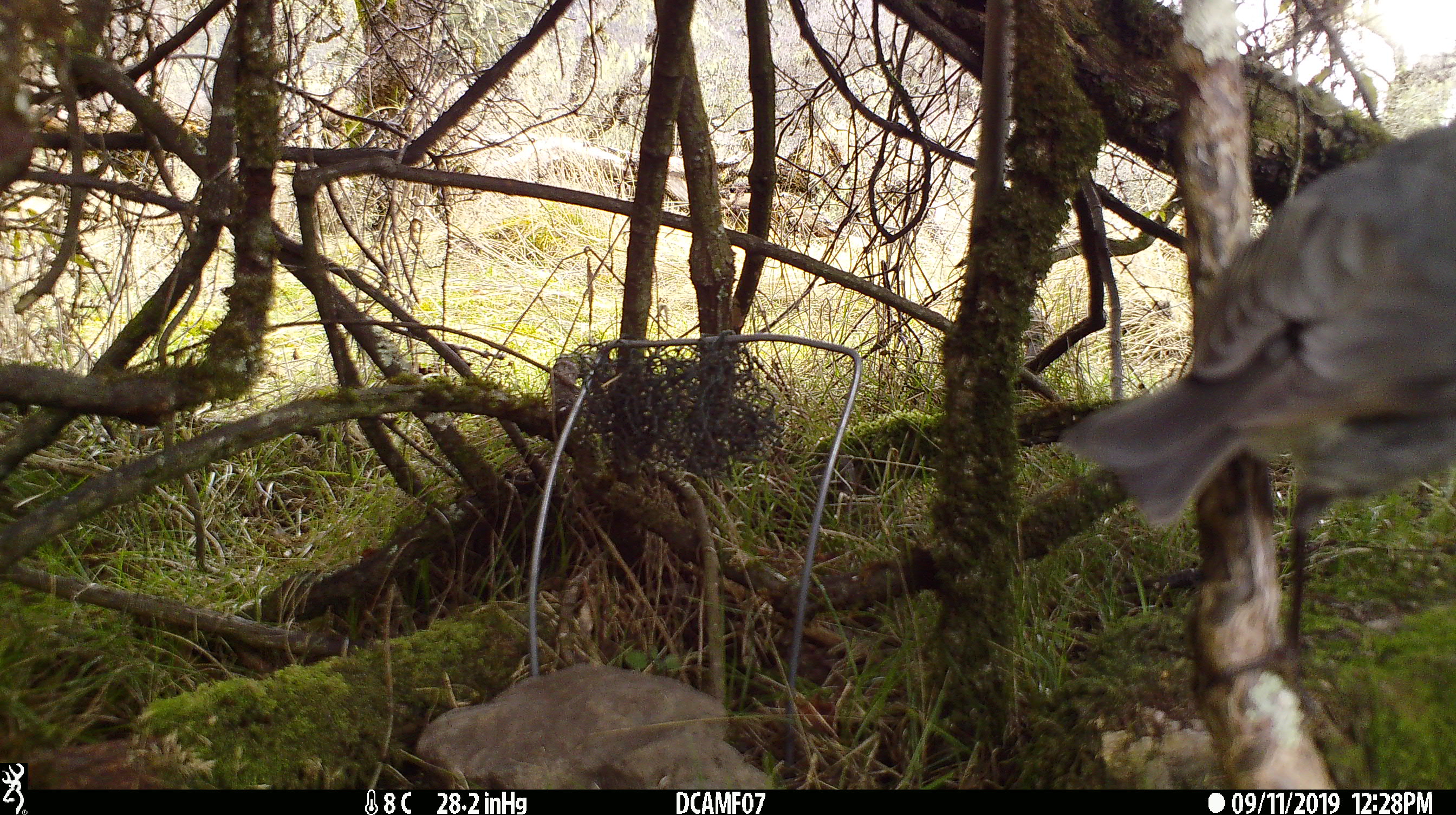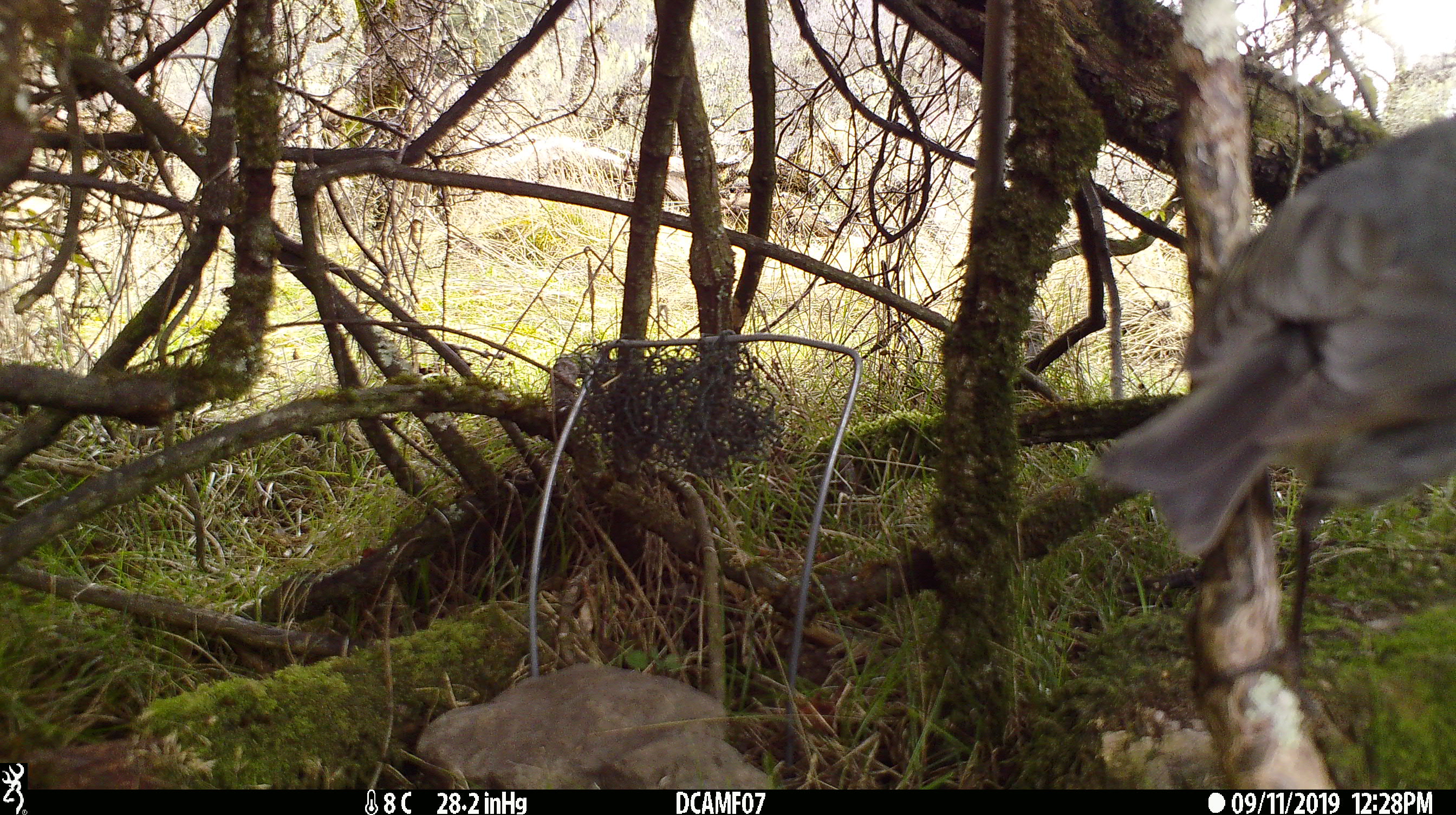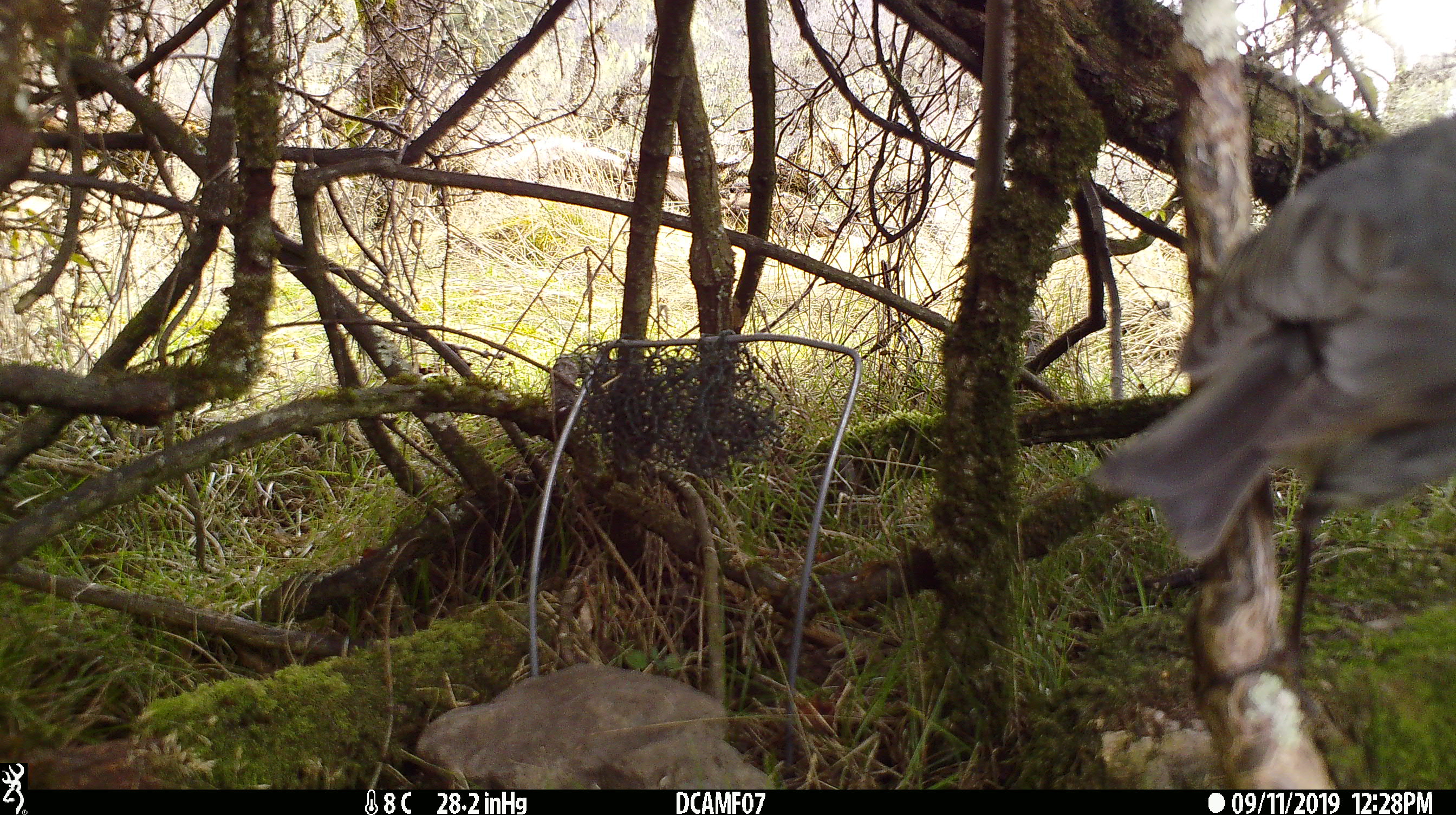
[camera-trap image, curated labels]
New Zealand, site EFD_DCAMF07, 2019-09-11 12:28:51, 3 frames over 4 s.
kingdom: Animalia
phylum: Chordata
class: Aves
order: Passeriformes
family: Turdidae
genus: Turdus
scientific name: Turdus philomelos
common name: song thrush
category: thrush